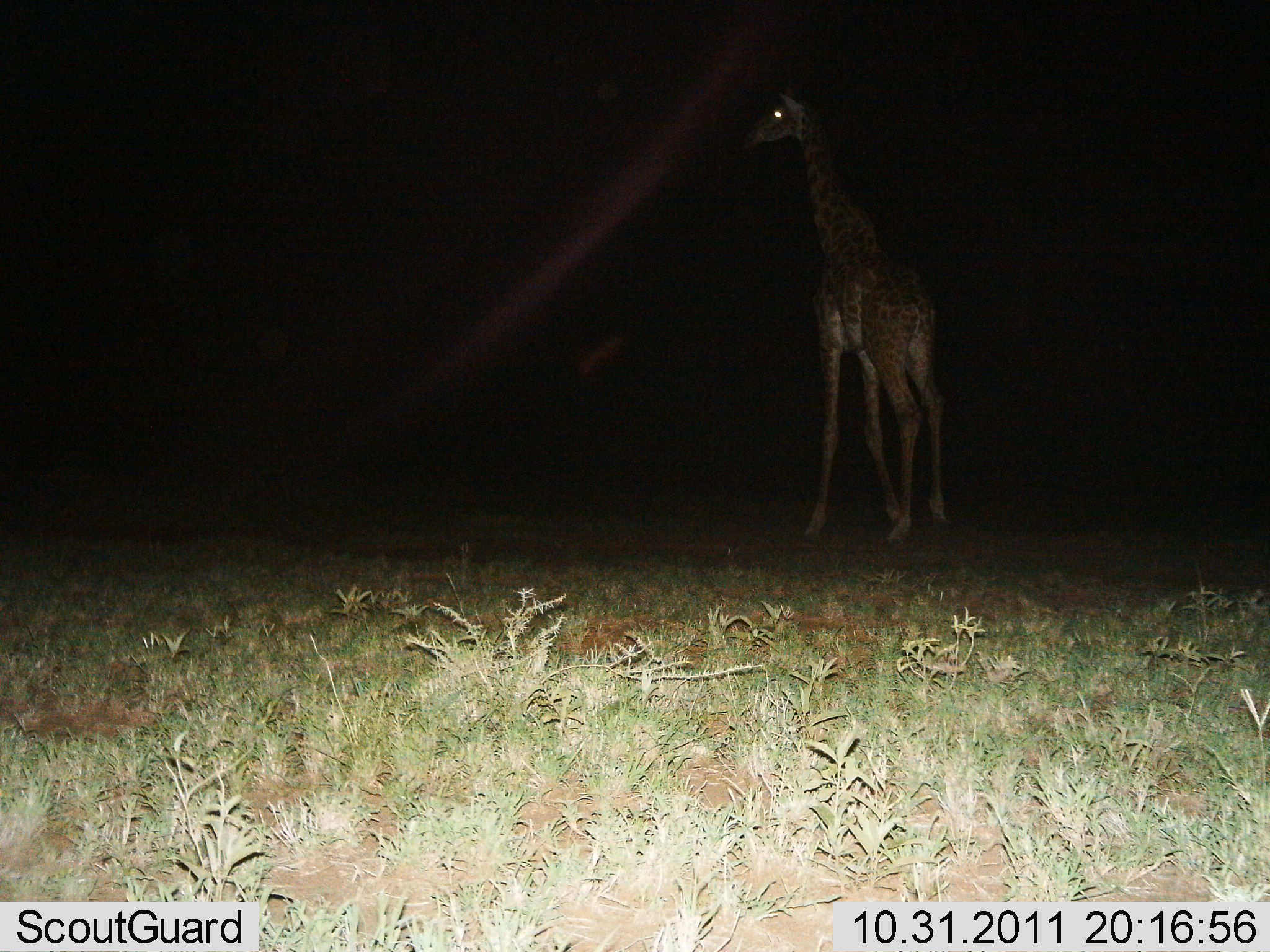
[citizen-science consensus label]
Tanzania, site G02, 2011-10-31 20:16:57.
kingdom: Animalia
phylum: Chordata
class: Mammalia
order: Artiodactyla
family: Giraffidae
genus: Giraffa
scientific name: Giraffa camelopardalis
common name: giraffe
Giraffe (Giraffa camelopardalis), count 1. Behavior (volunteer vote fractions): standing 93%, resting 0%, moving 7%, interacting 0%. Young present (vote fraction): 0%. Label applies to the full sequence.